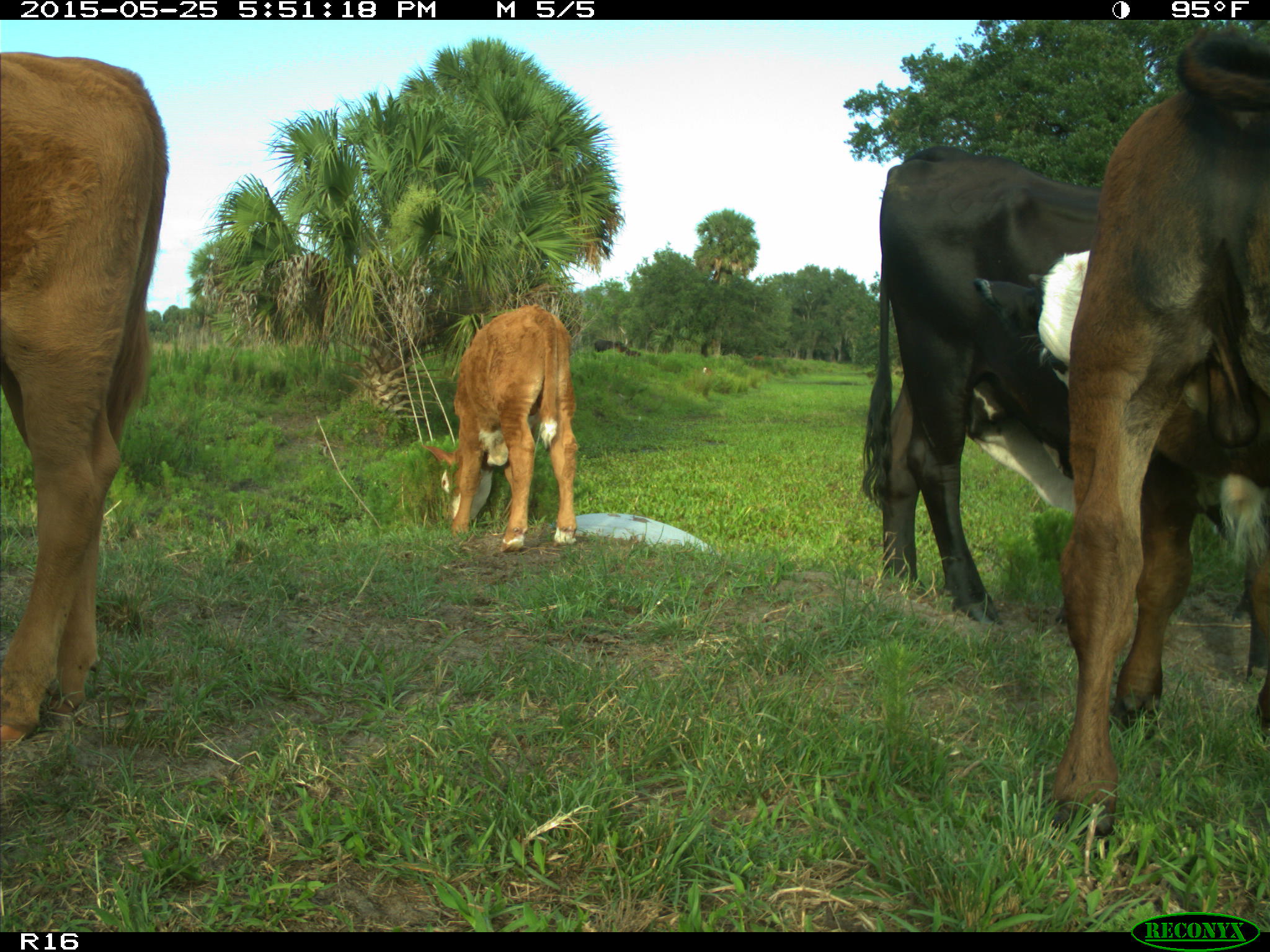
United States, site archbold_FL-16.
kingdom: Animalia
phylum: Chordata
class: Mammalia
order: Artiodactyla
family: Bovidae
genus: Bos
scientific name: Bos taurus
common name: domestic cow